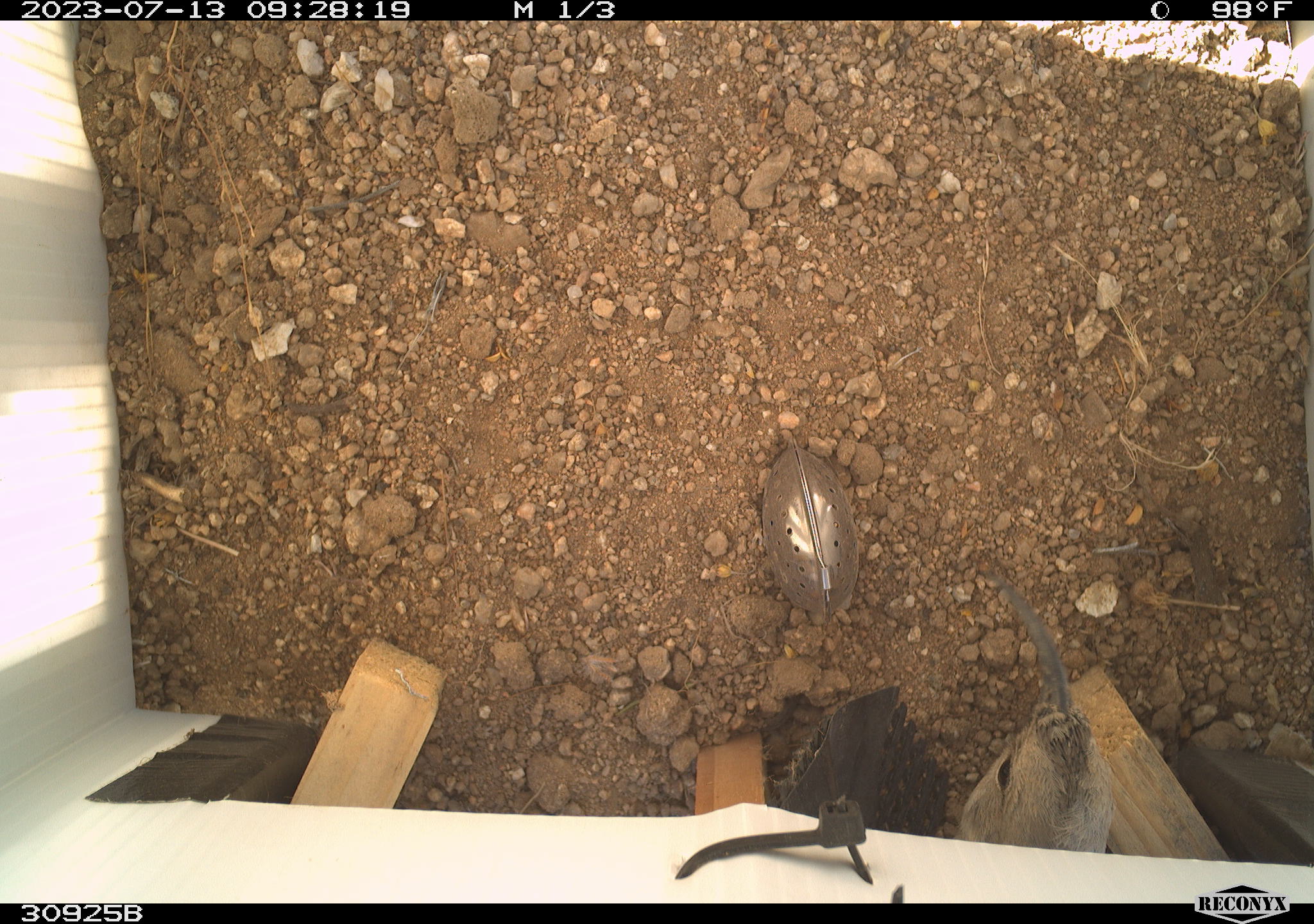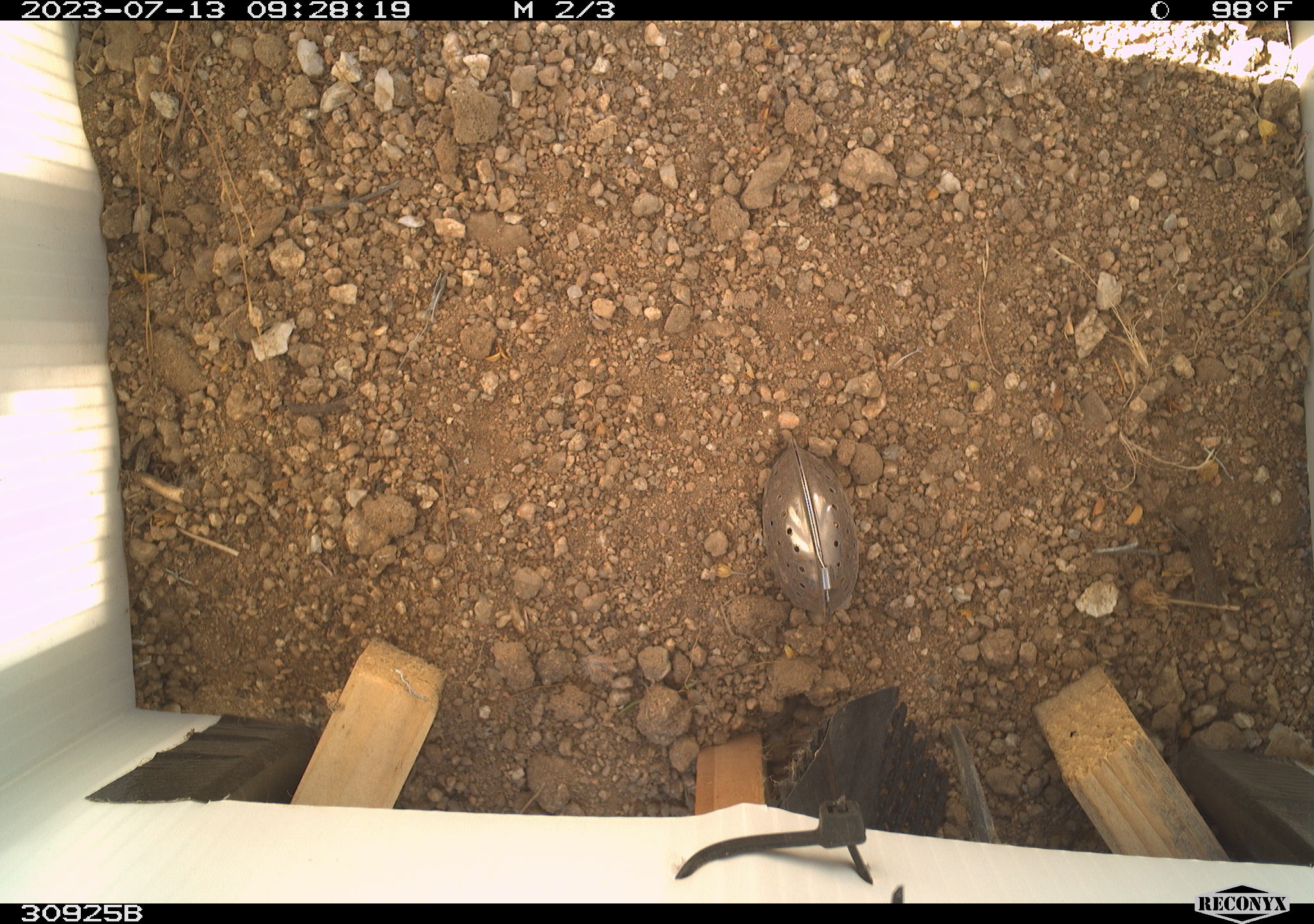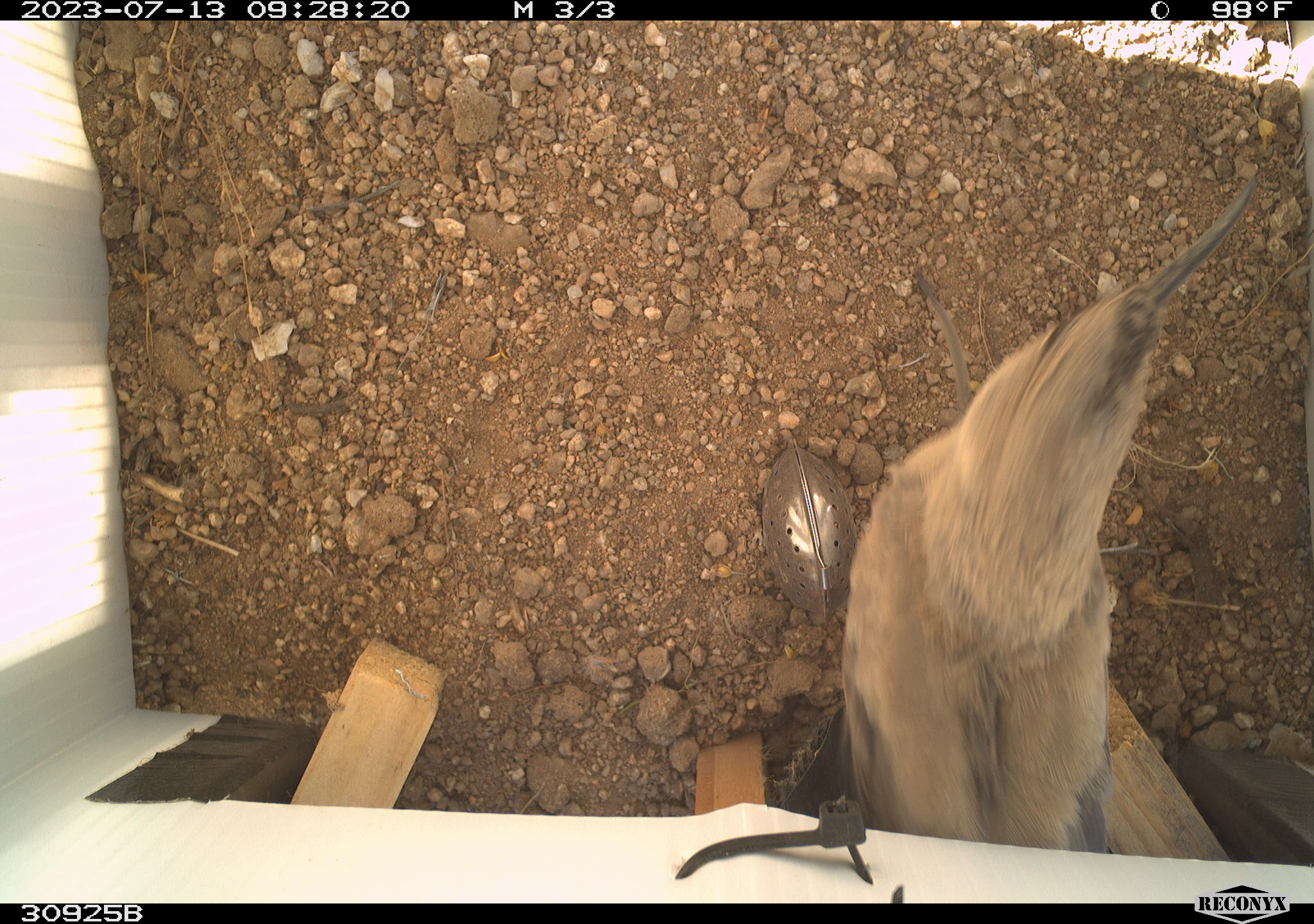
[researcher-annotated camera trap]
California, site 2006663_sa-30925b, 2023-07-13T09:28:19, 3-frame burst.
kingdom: Animalia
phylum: Chordata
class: Aves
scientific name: Aves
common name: bird